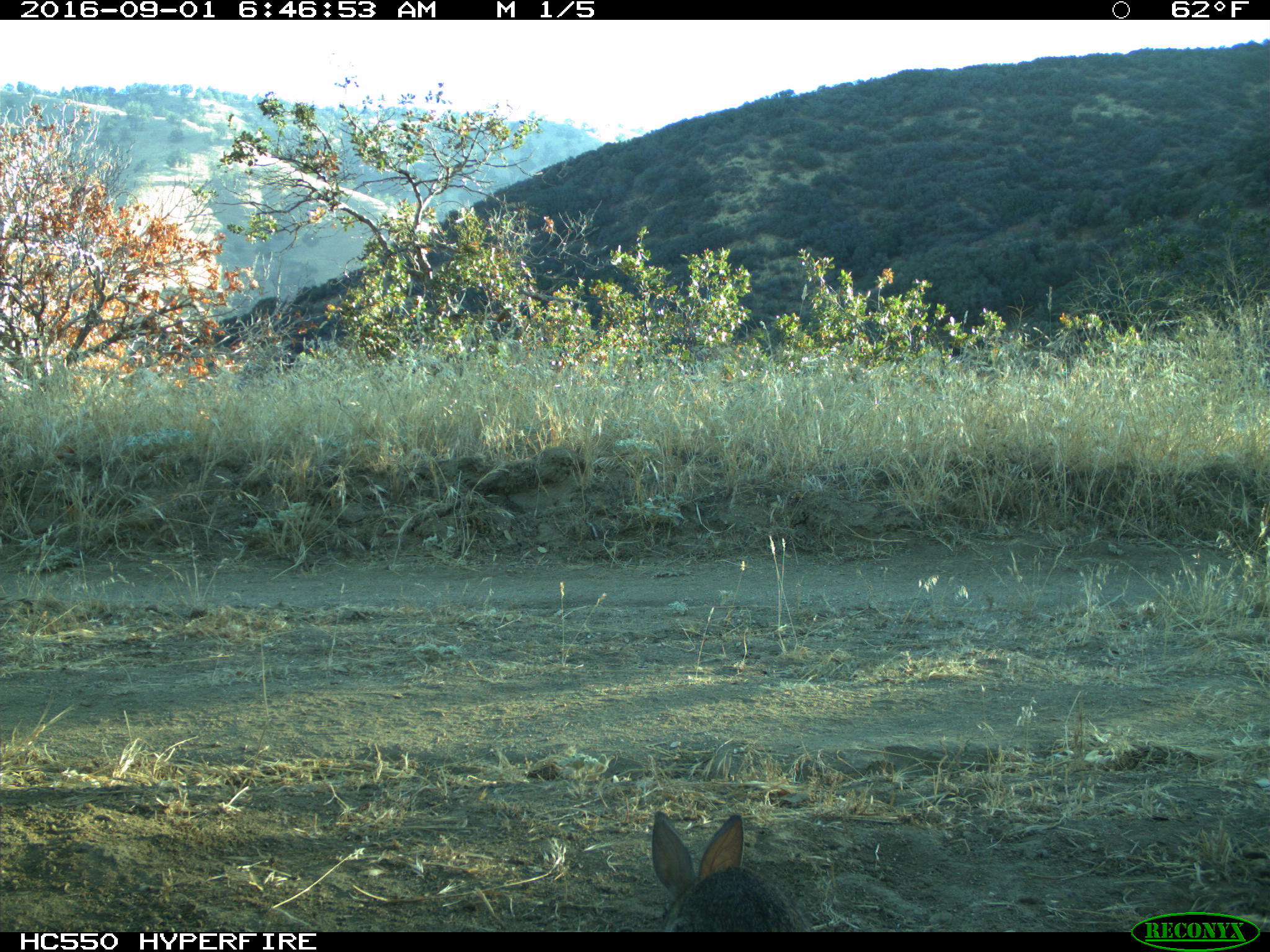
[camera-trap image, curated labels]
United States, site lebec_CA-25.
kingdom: Animalia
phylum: Chordata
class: Mammalia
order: Lagomorpha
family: Leporidae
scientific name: Leporidae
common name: rabbits and hares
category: unidentified rabbit